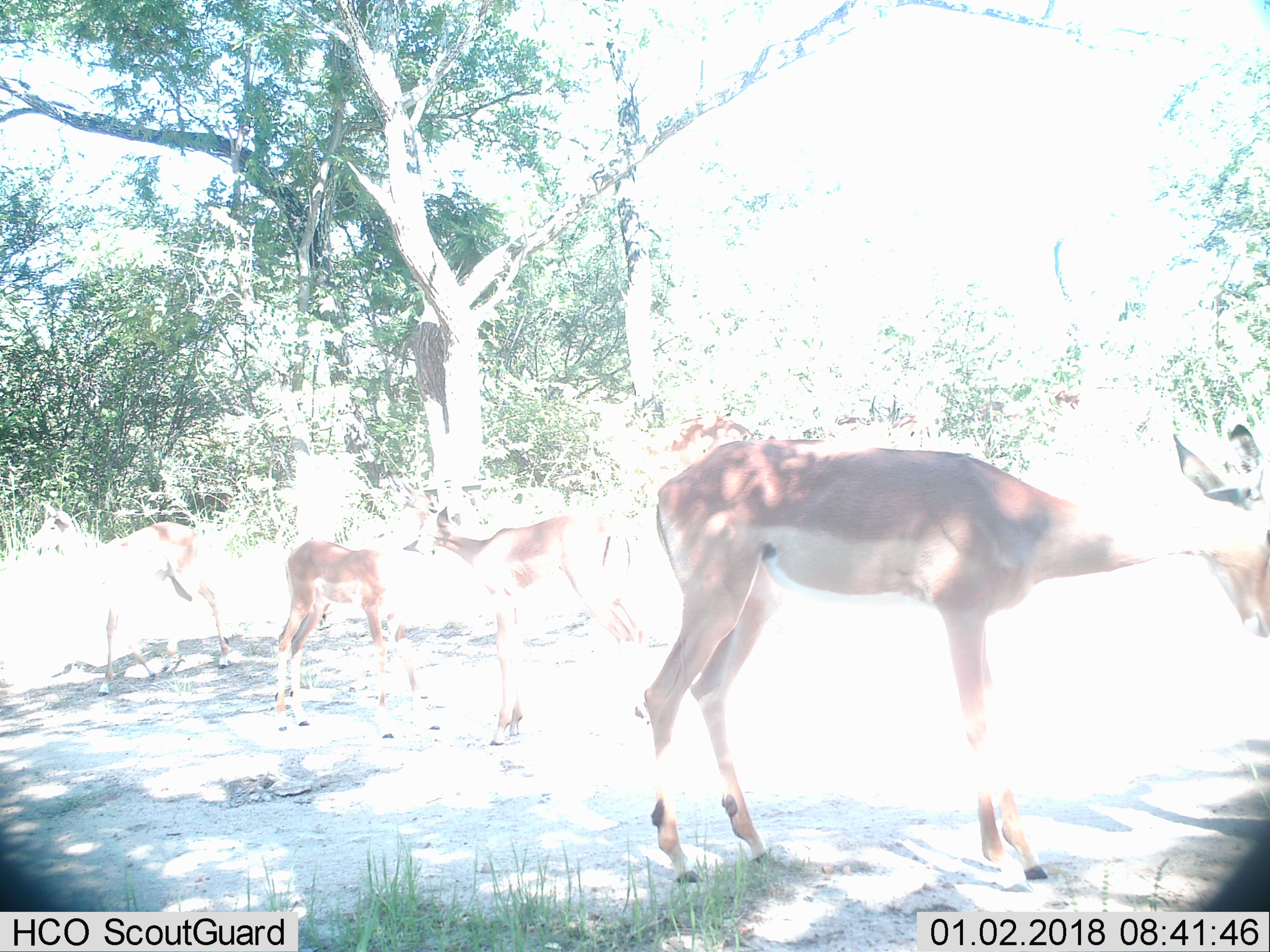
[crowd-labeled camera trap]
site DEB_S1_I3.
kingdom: Animalia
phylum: Chordata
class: Mammalia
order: Artiodactyla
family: Bovidae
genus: Aepyceros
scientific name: Aepyceros melampus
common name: impala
Impala (Aepyceros melampus), count 5. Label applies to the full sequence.